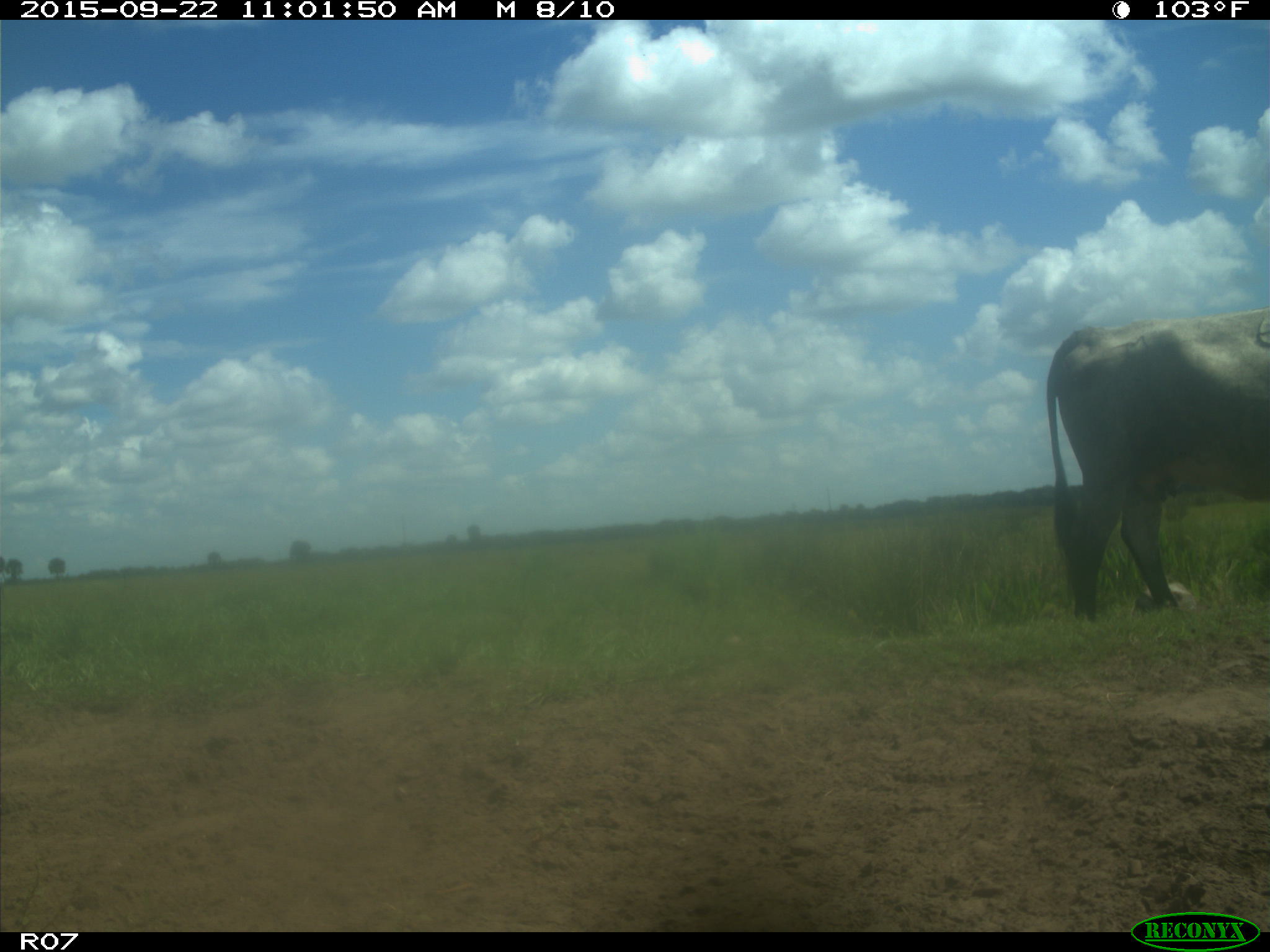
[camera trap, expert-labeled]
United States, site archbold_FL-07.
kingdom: Animalia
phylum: Chordata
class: Mammalia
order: Artiodactyla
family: Bovidae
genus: Bos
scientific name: Bos taurus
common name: domestic cow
Bos taurus (domestic cow).